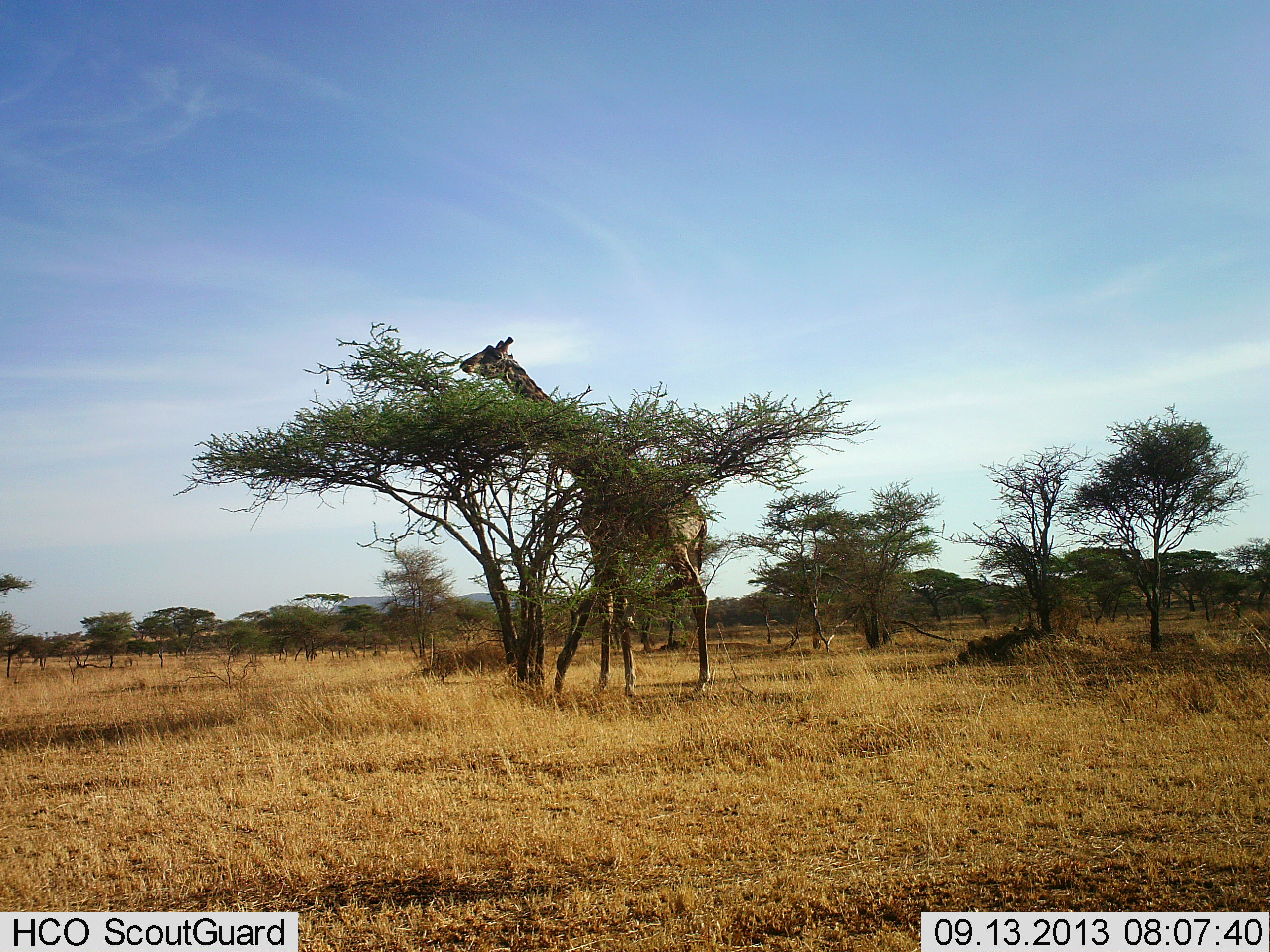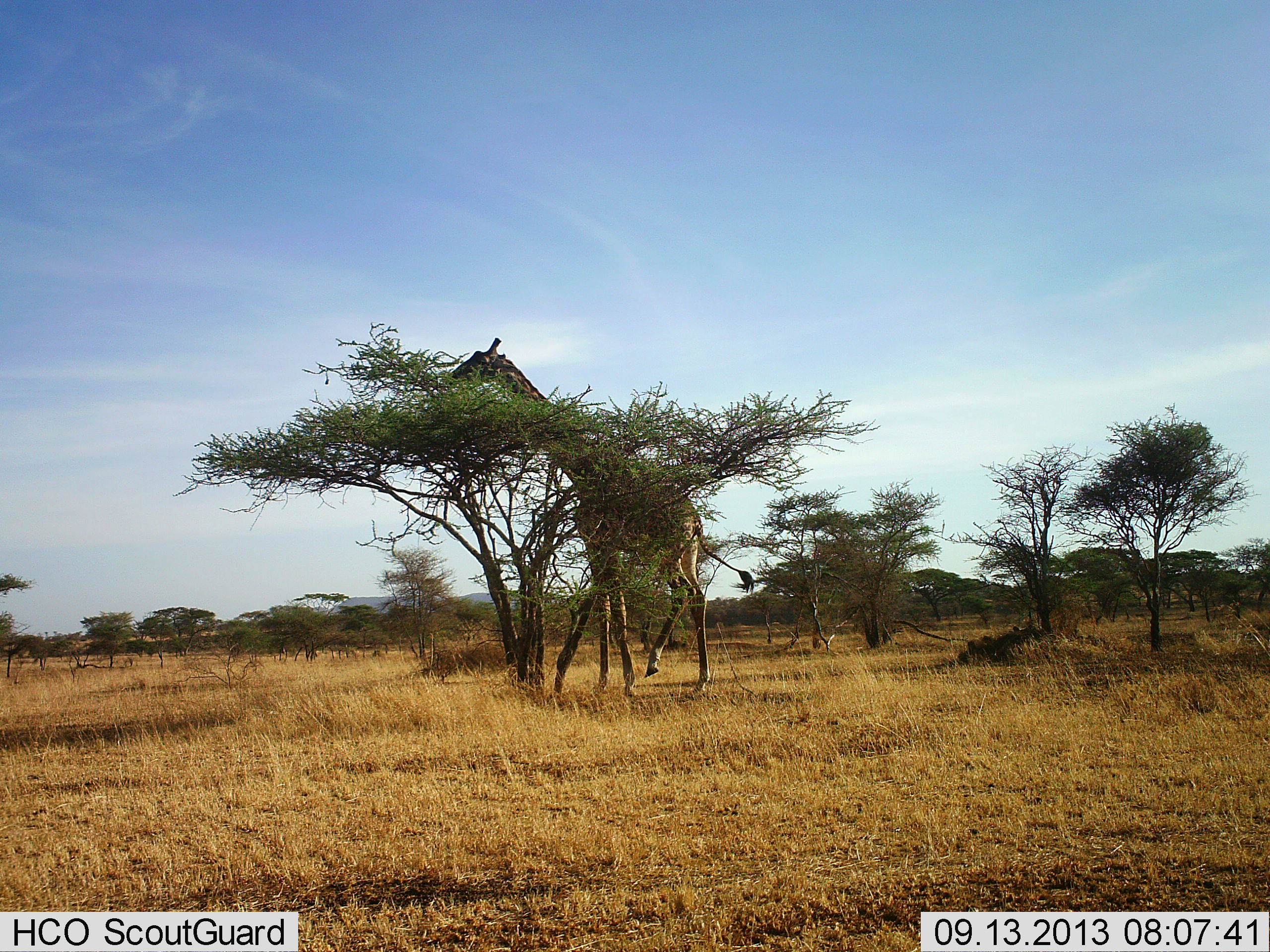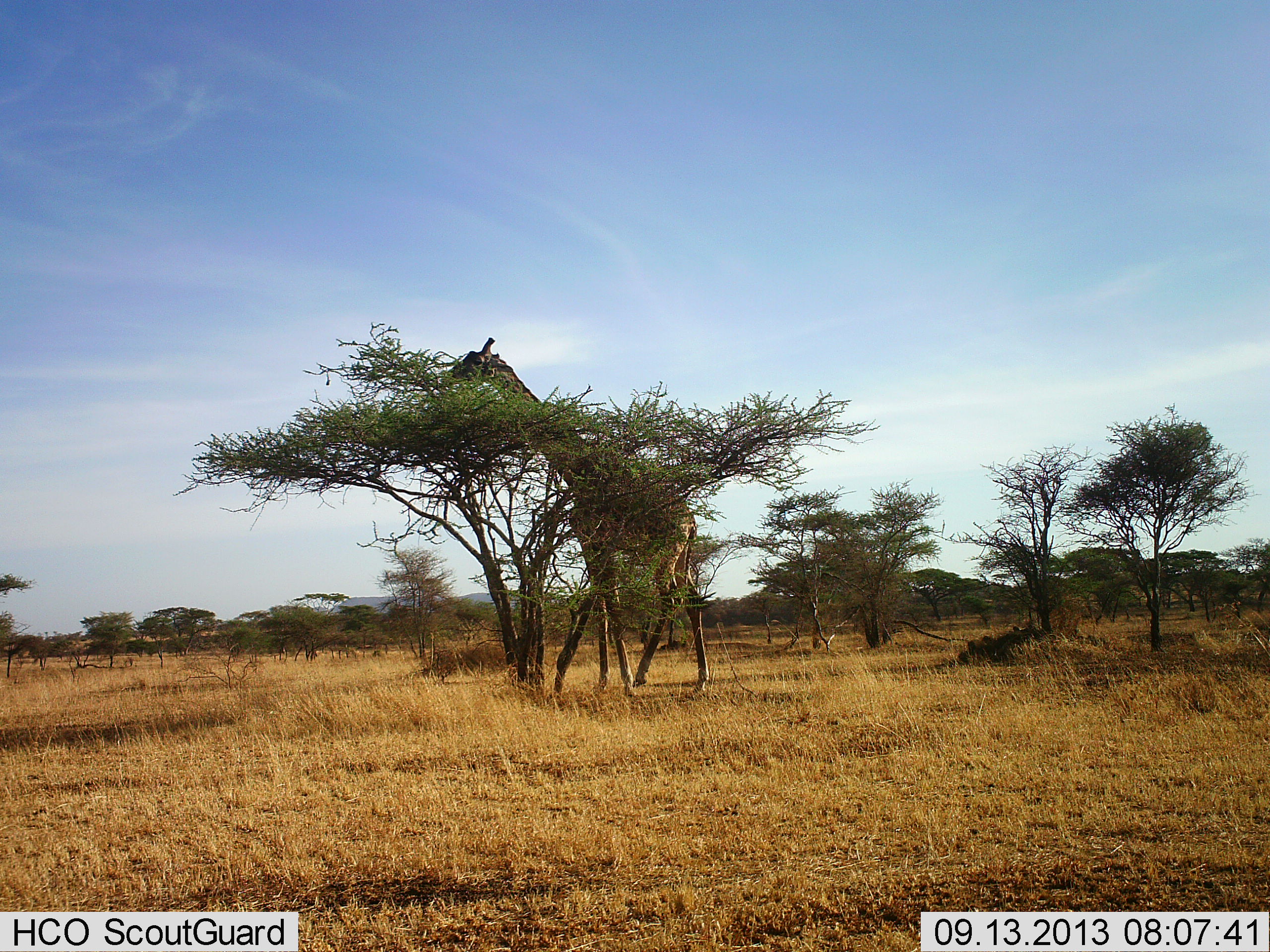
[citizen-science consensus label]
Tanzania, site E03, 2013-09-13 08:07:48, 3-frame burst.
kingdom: Animalia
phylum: Chordata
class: Mammalia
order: Artiodactyla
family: Giraffidae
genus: Giraffa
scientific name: Giraffa camelopardalis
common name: giraffe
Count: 1.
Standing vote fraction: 15%.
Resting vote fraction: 0%.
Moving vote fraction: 15%.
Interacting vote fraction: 0%.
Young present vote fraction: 0%.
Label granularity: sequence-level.